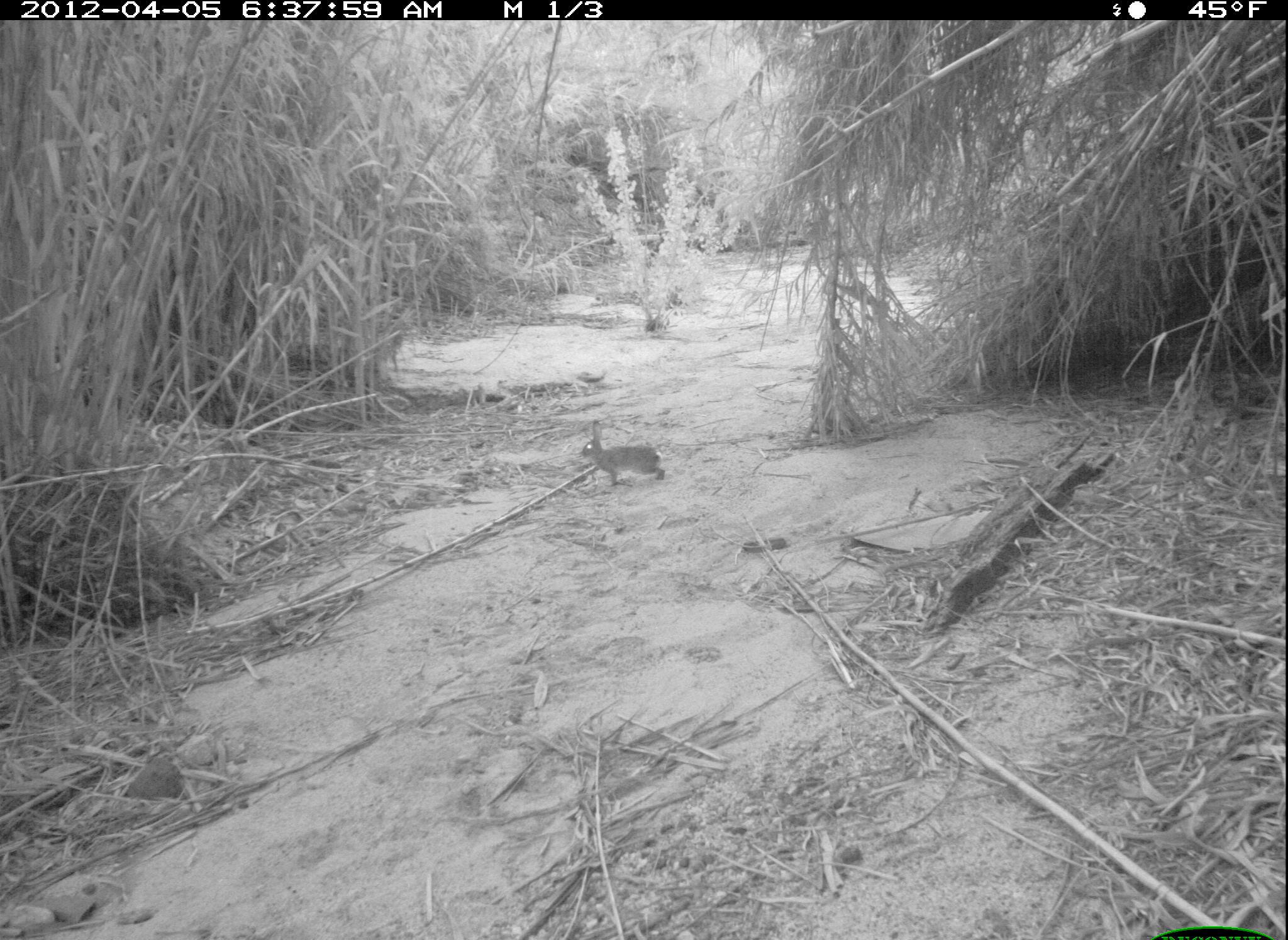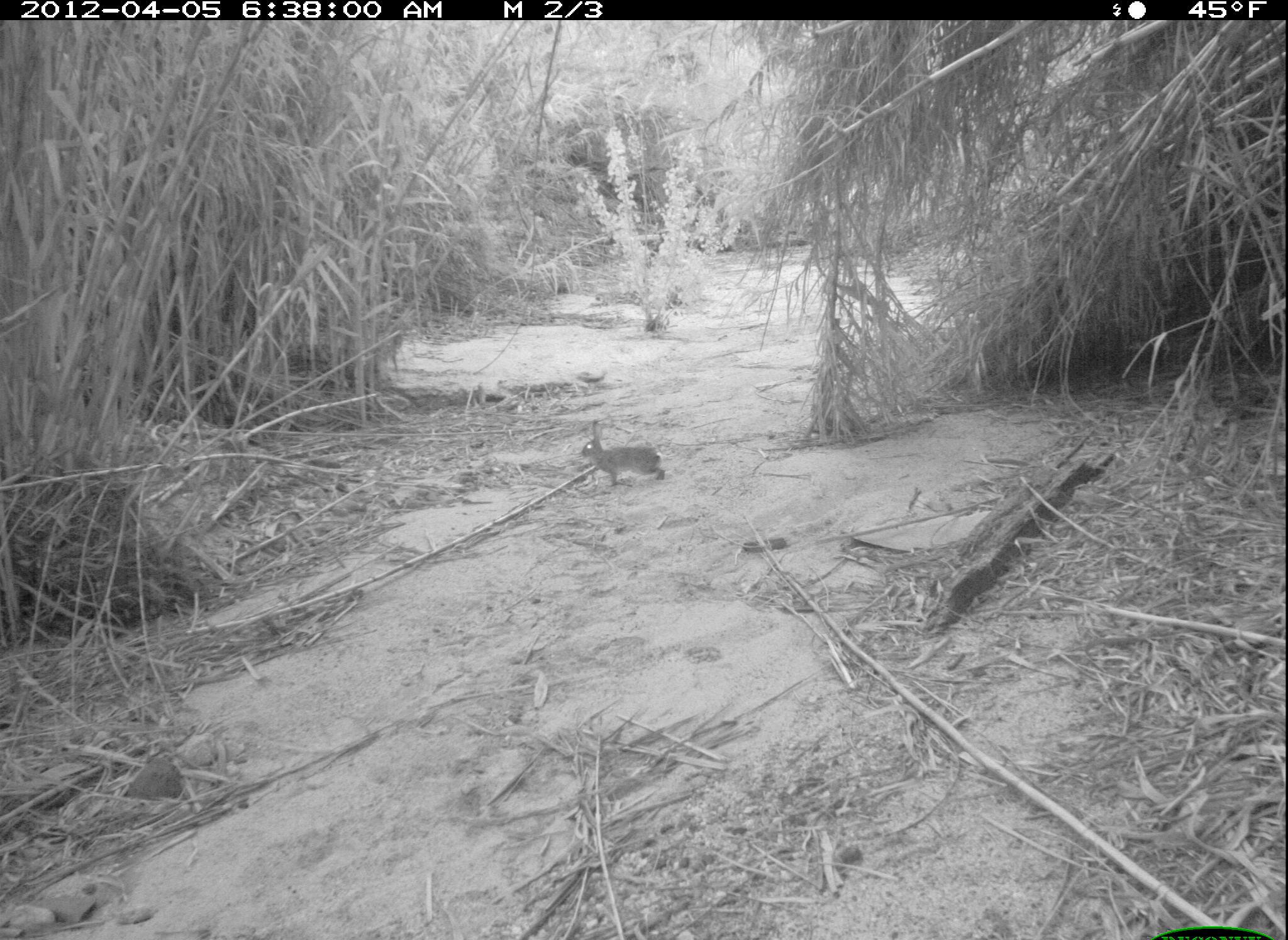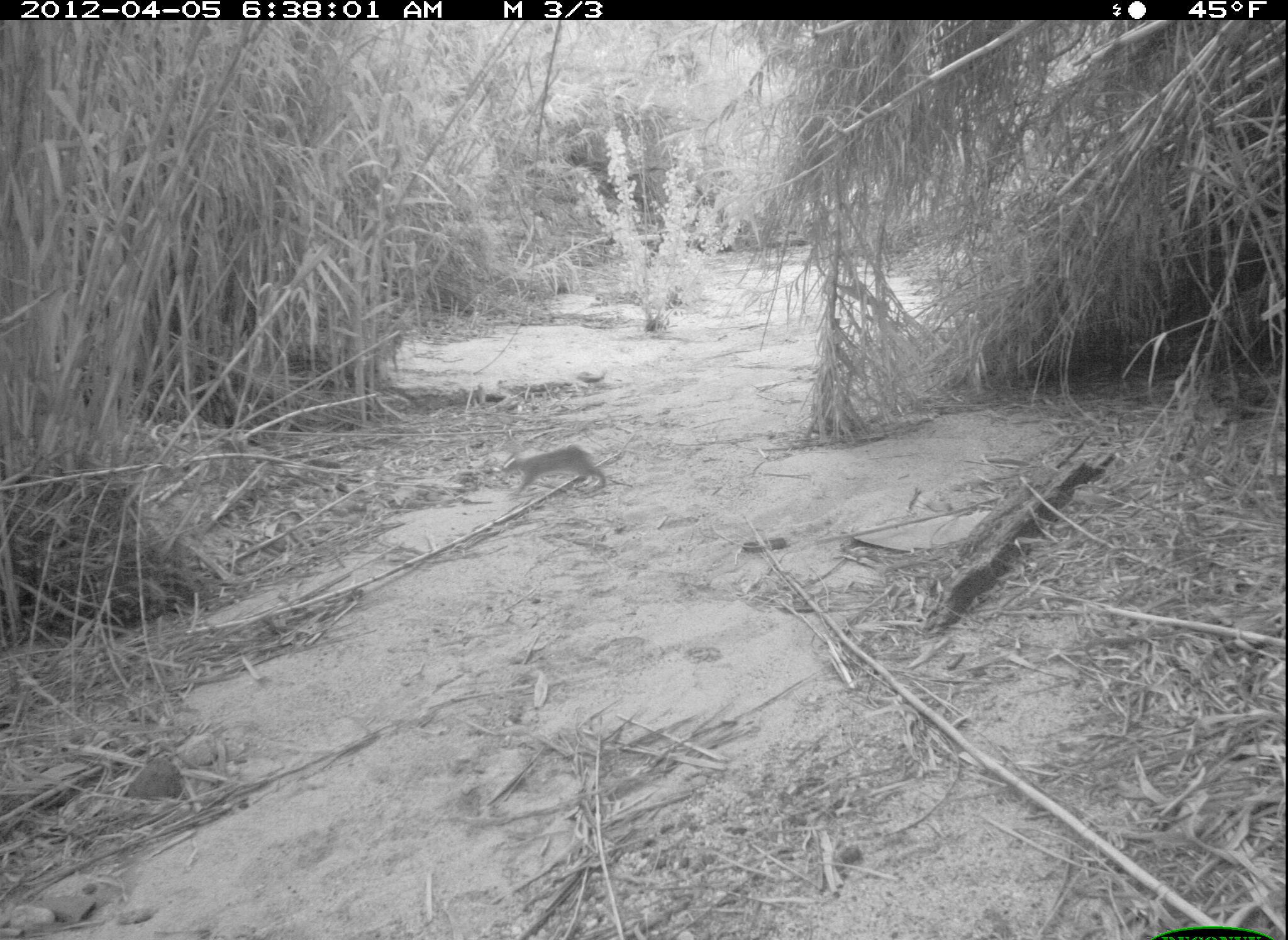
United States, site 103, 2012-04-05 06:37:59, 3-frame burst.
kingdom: Animalia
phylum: Chordata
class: Mammalia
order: Lagomorpha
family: Leporidae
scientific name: Leporidae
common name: rabbits and hares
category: rabbit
Rabbit (rabbits and hares) (Leporidae).